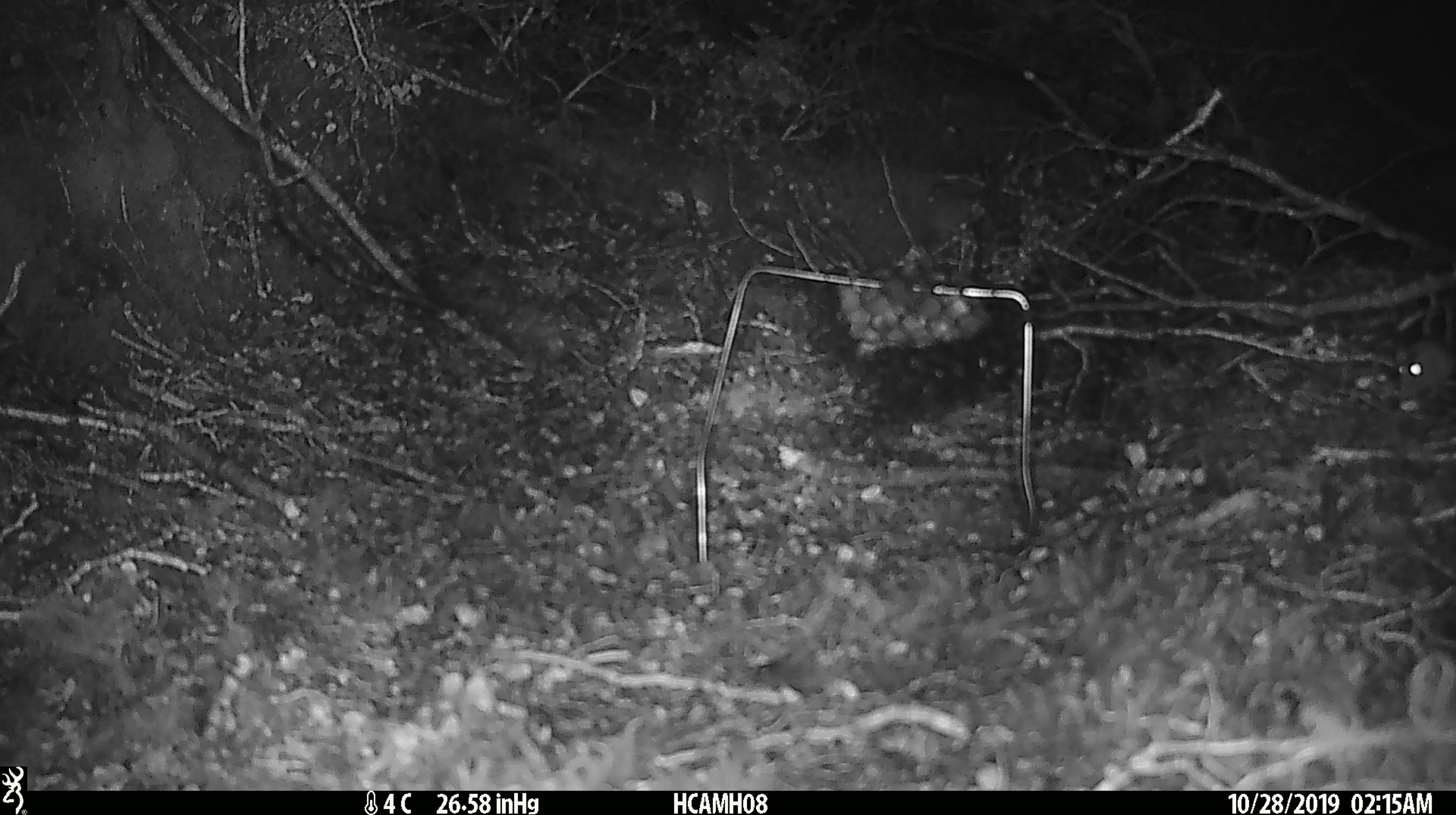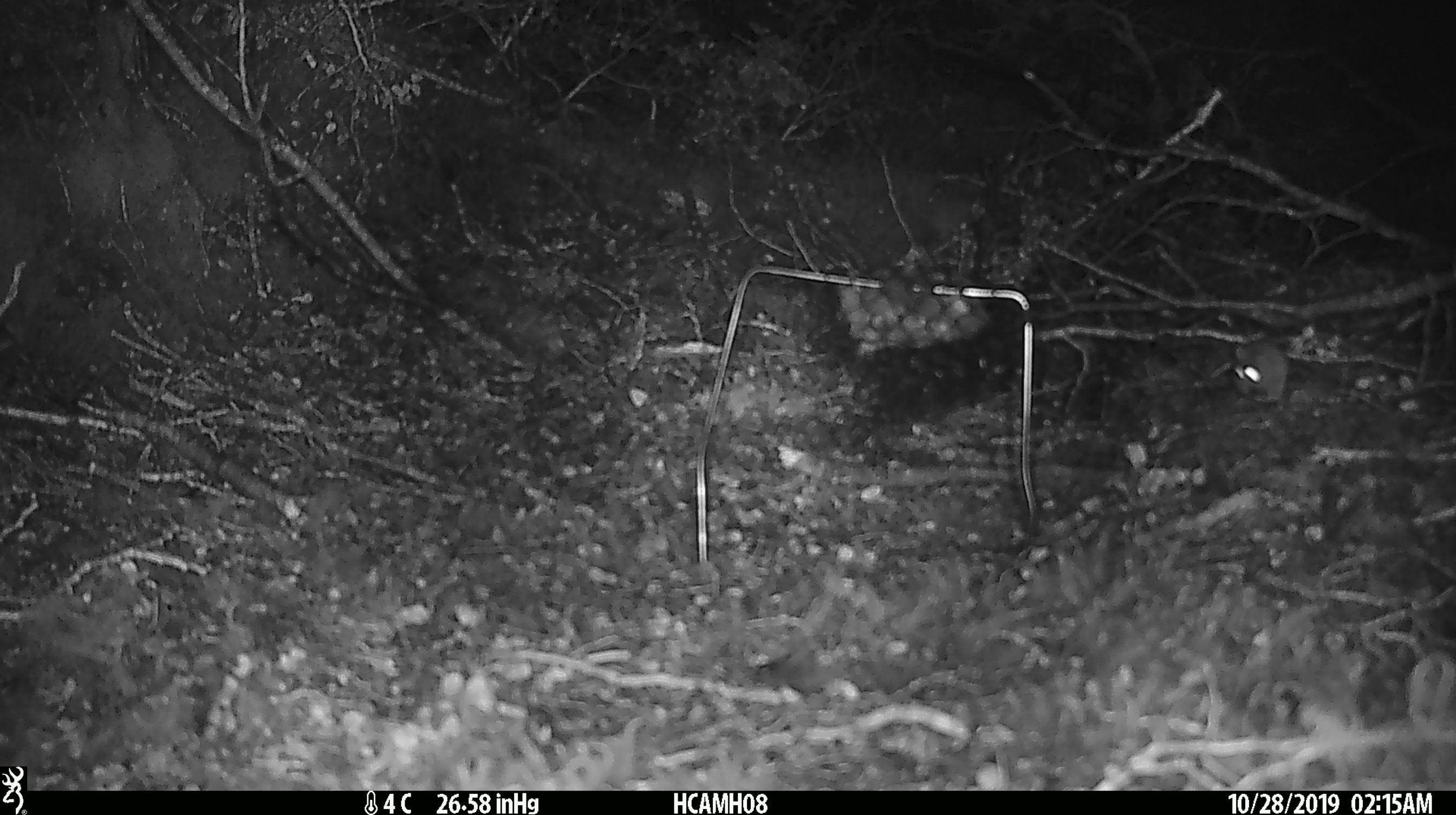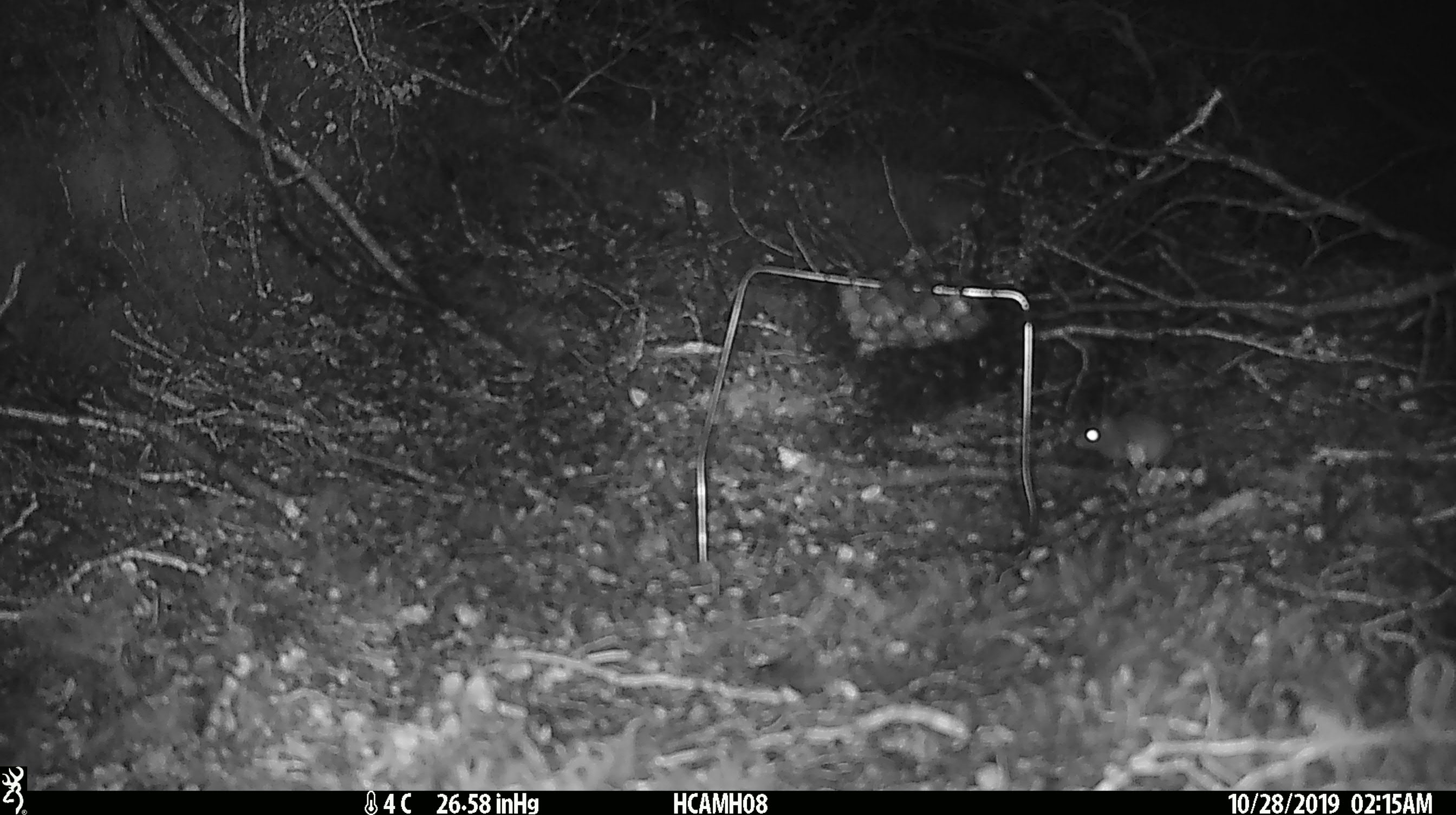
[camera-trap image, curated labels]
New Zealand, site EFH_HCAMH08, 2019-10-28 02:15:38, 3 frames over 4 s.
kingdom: Animalia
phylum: Chordata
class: Mammalia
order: Rodentia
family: Muridae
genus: Mus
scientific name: Mus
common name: mouse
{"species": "mouse (Mus)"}